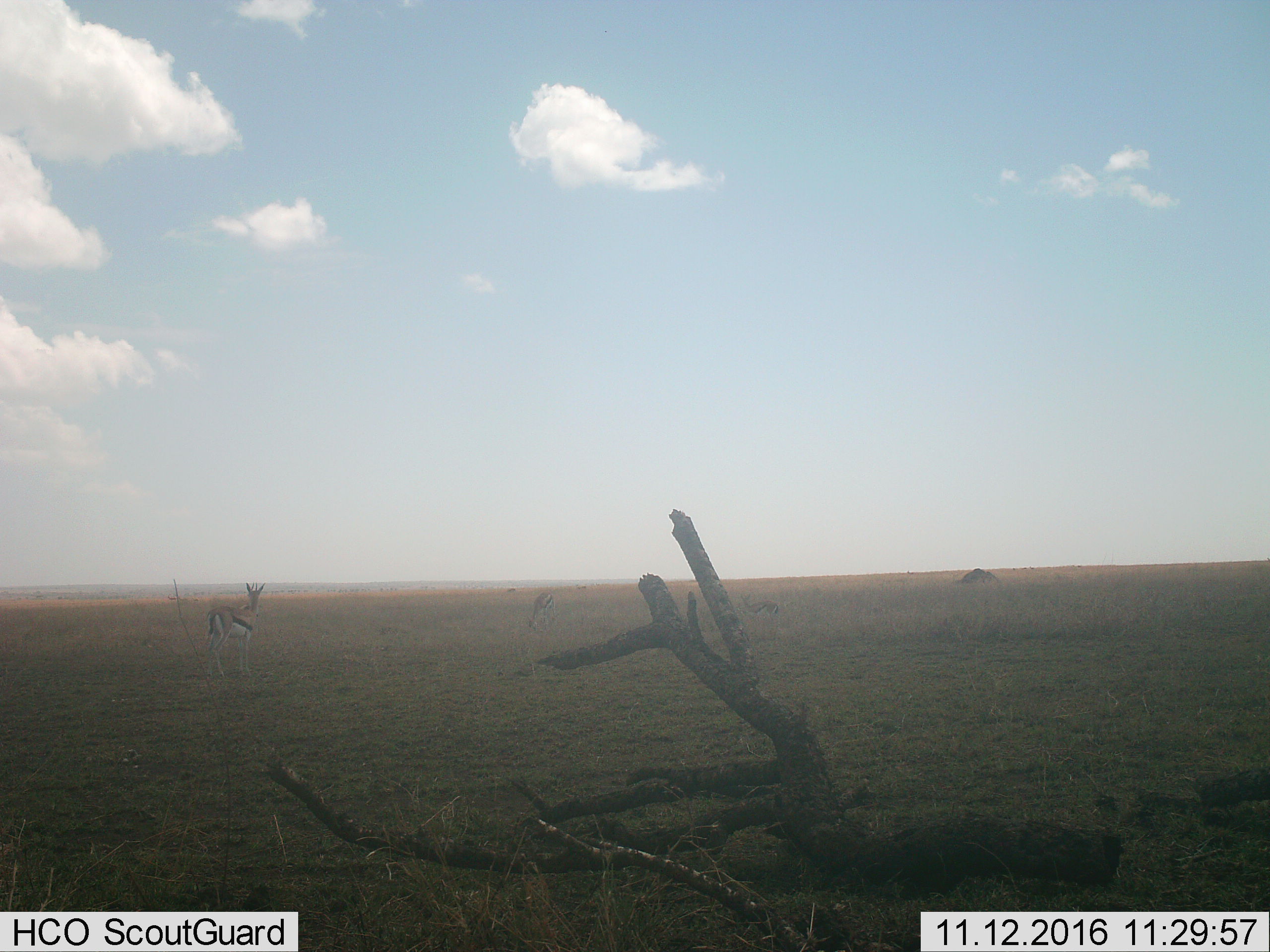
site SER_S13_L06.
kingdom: Animalia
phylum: Chordata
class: Mammalia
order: Artiodactyla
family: Bovidae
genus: Eudorcas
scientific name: Eudorcas thomsonii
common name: thomson's gazelle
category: gazellethomsons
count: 3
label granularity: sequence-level